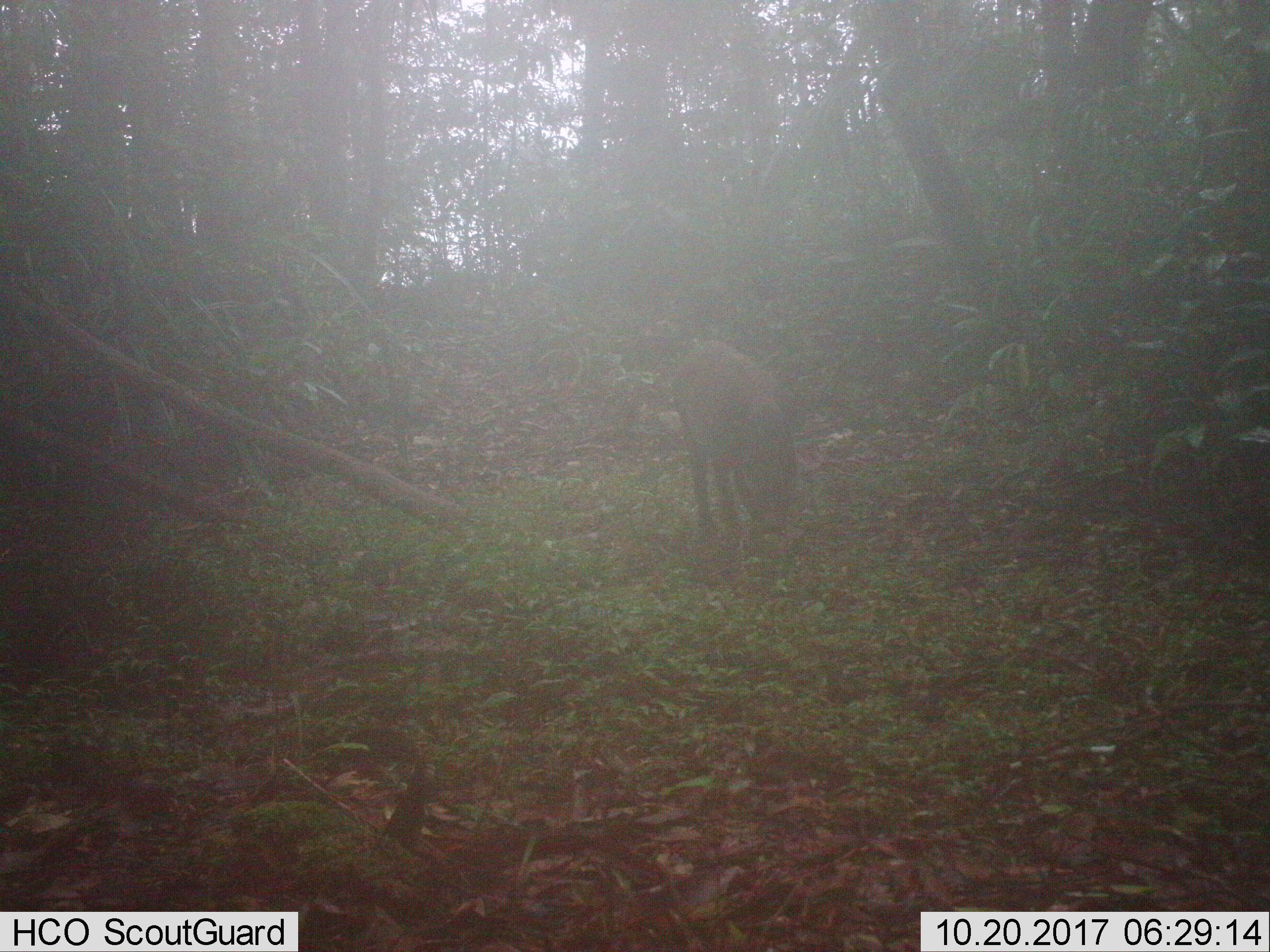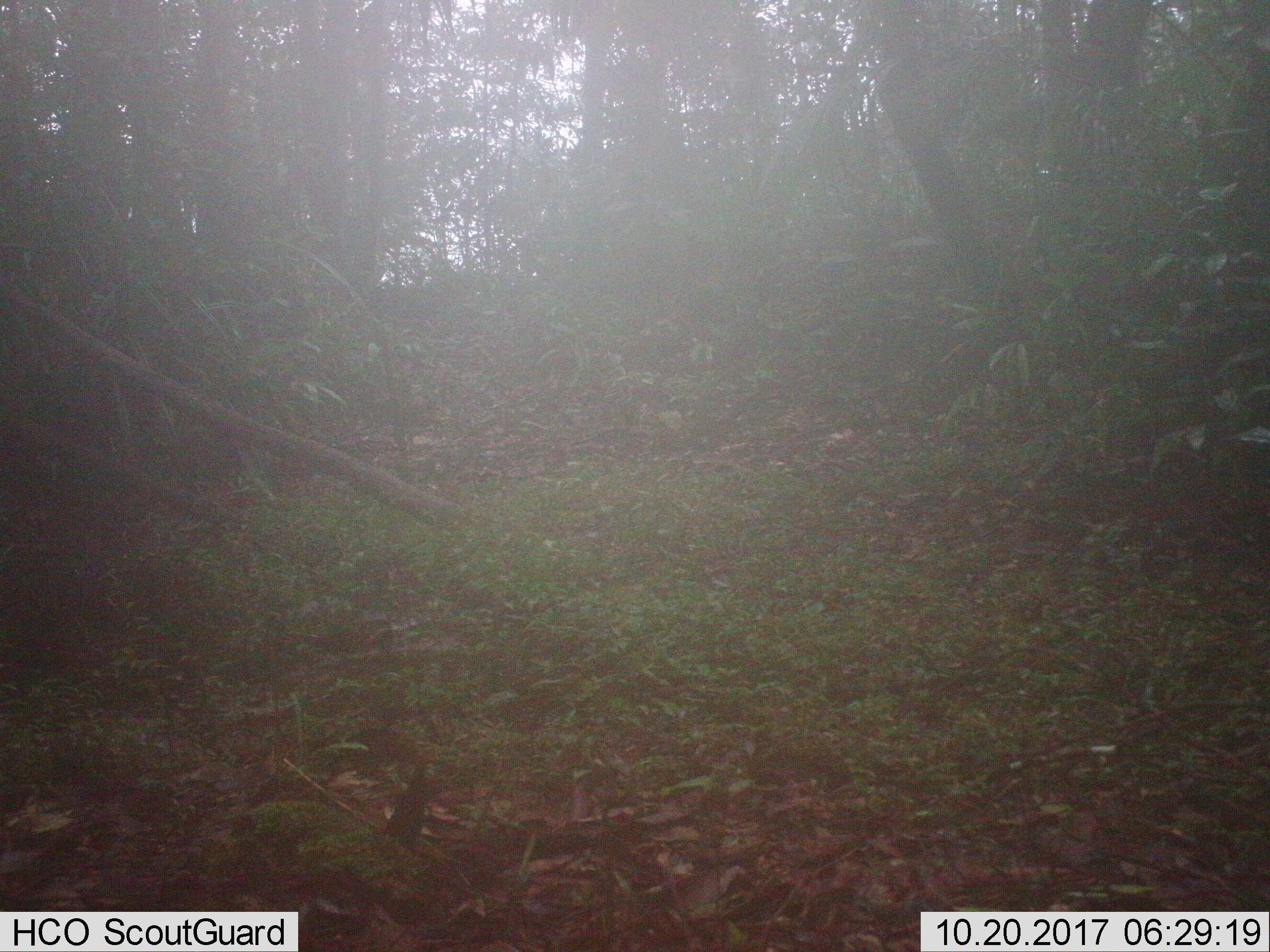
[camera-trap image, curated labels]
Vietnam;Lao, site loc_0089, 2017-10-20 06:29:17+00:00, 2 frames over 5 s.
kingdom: Animalia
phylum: Chordata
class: Mammalia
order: Artiodactyla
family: Suidae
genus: Sus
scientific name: Sus scrofa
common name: eurasian wild pig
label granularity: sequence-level